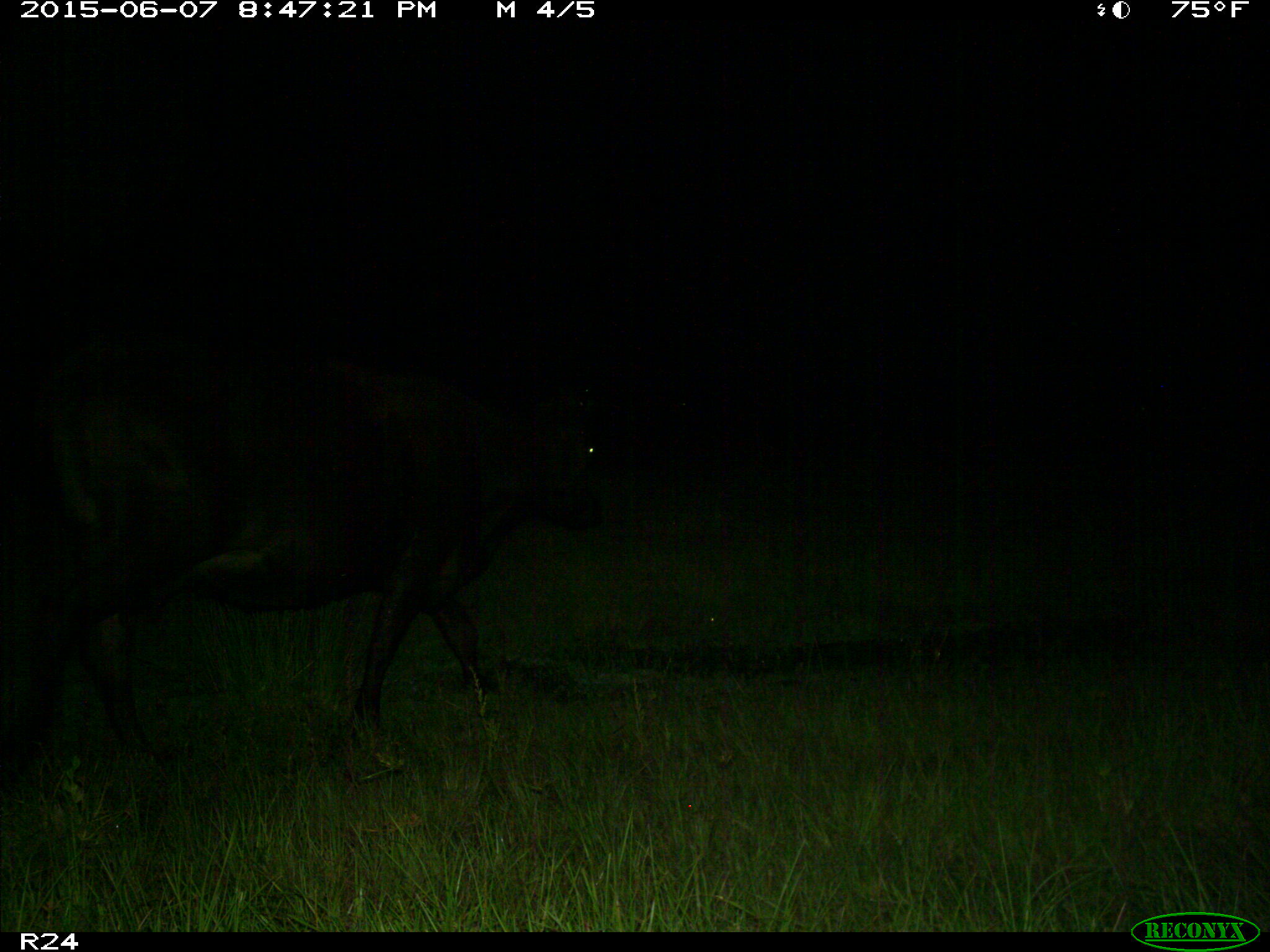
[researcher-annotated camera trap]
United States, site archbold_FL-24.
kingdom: Animalia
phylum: Chordata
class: Mammalia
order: Artiodactyla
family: Bovidae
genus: Bos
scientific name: Bos taurus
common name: domestic cow